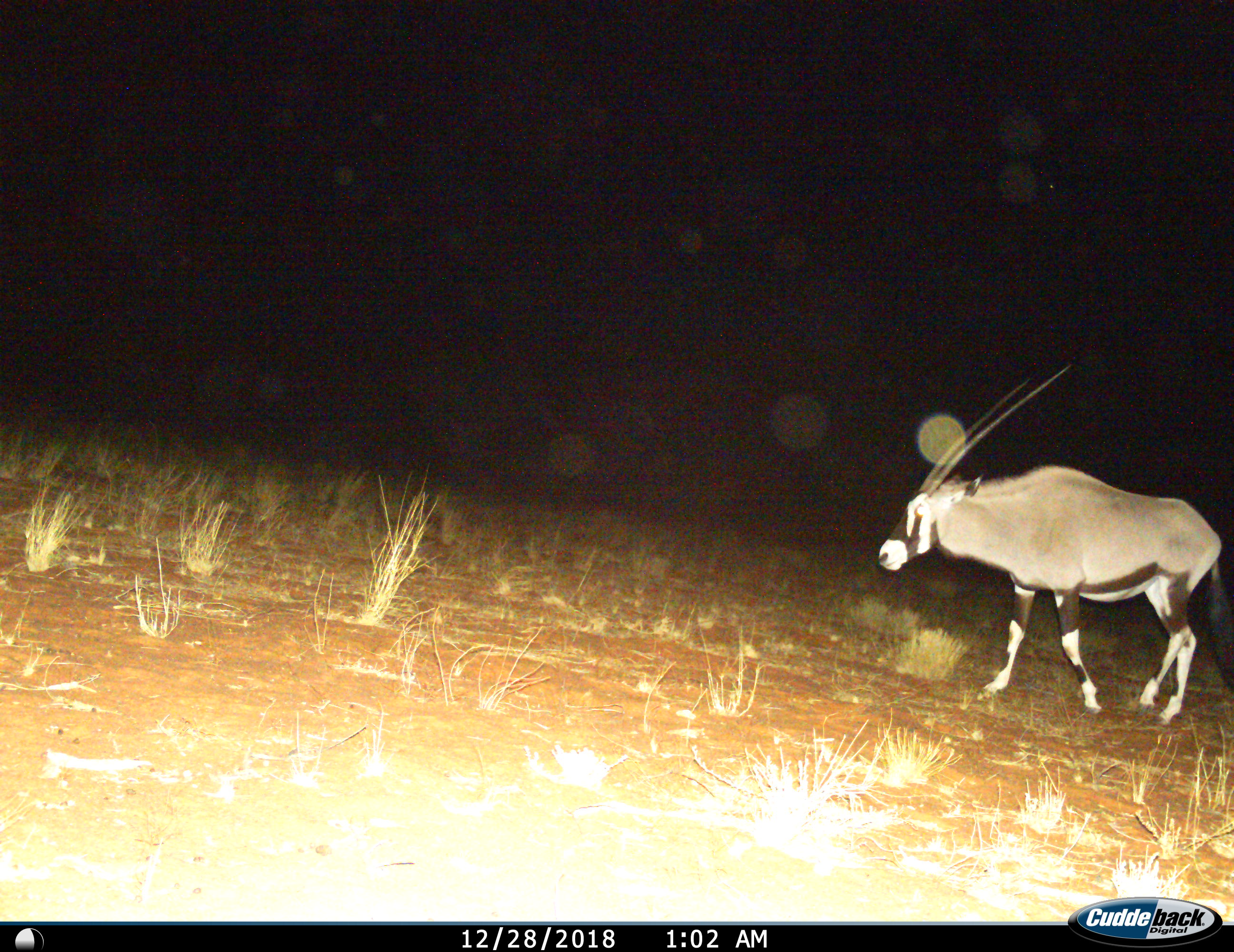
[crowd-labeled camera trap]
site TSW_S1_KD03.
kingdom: Animalia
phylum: Chordata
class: Mammalia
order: Artiodactyla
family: Bovidae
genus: Oryx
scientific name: Oryx gazella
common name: gemsbok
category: oryx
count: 1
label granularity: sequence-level